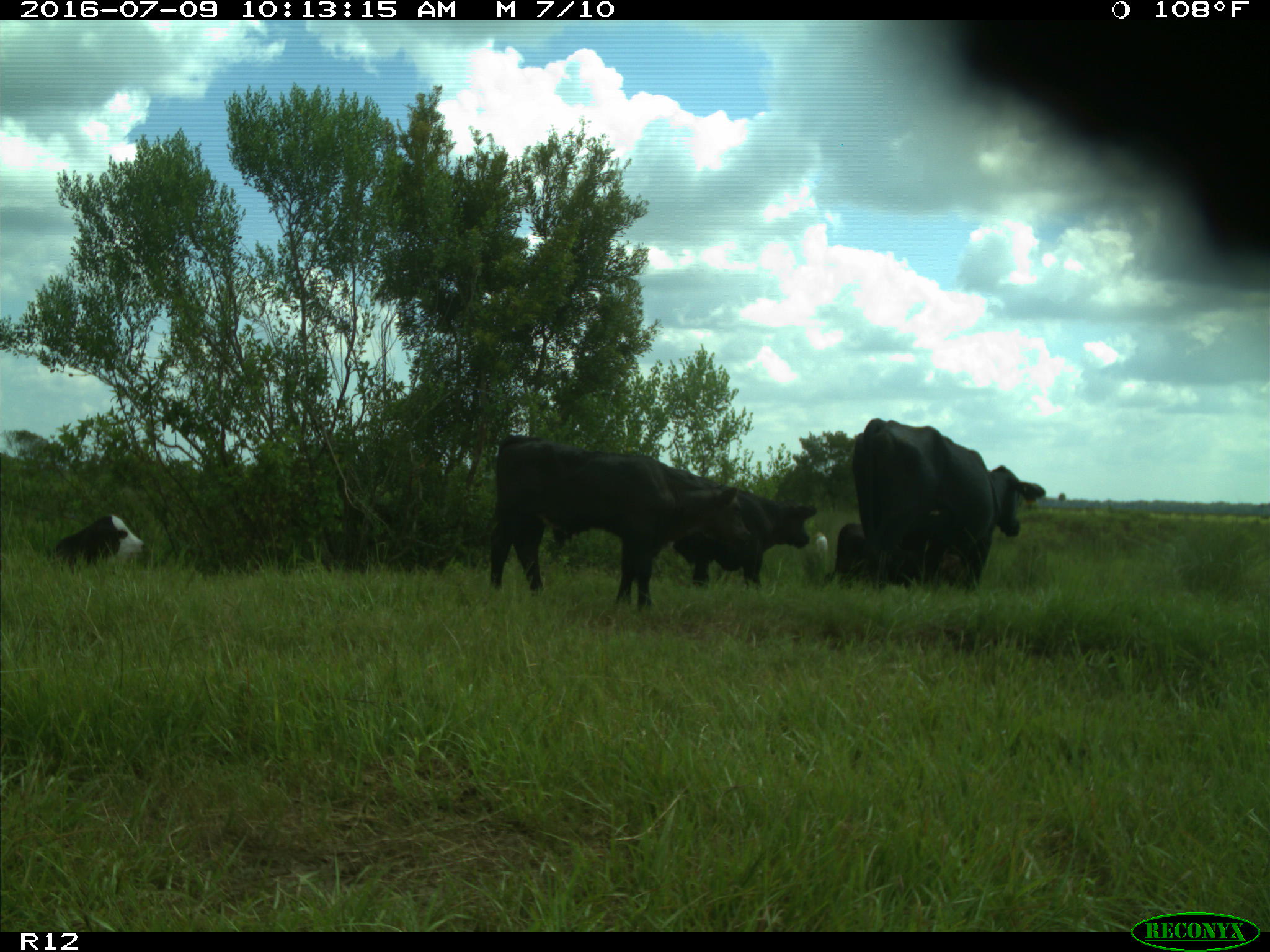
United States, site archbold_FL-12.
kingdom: Animalia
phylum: Chordata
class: Mammalia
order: Artiodactyla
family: Bovidae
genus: Bos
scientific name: Bos taurus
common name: domestic cow